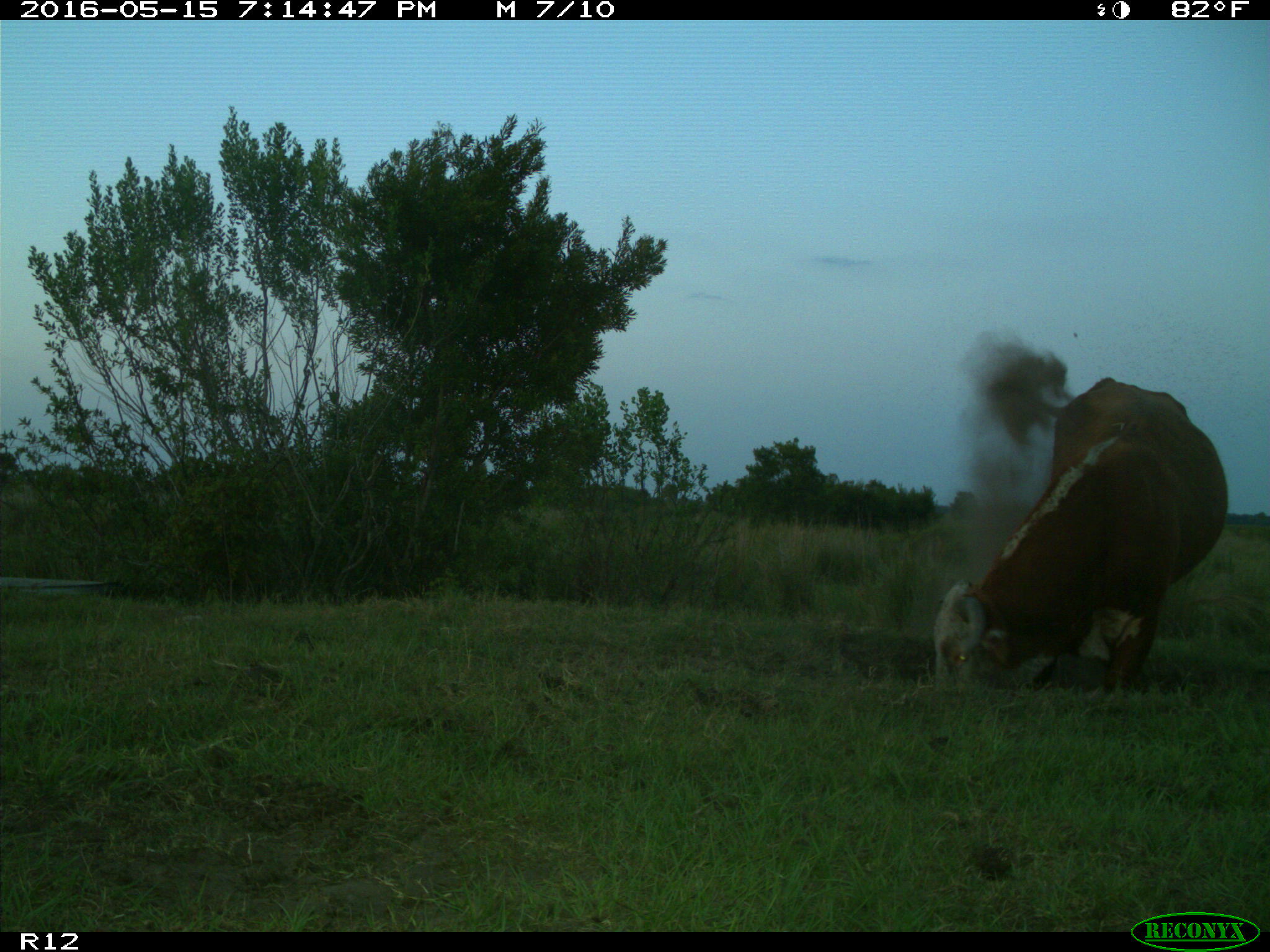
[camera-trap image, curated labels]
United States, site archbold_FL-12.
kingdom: Animalia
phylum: Chordata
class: Mammalia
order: Artiodactyla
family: Bovidae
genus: Bos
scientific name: Bos taurus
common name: domestic cow